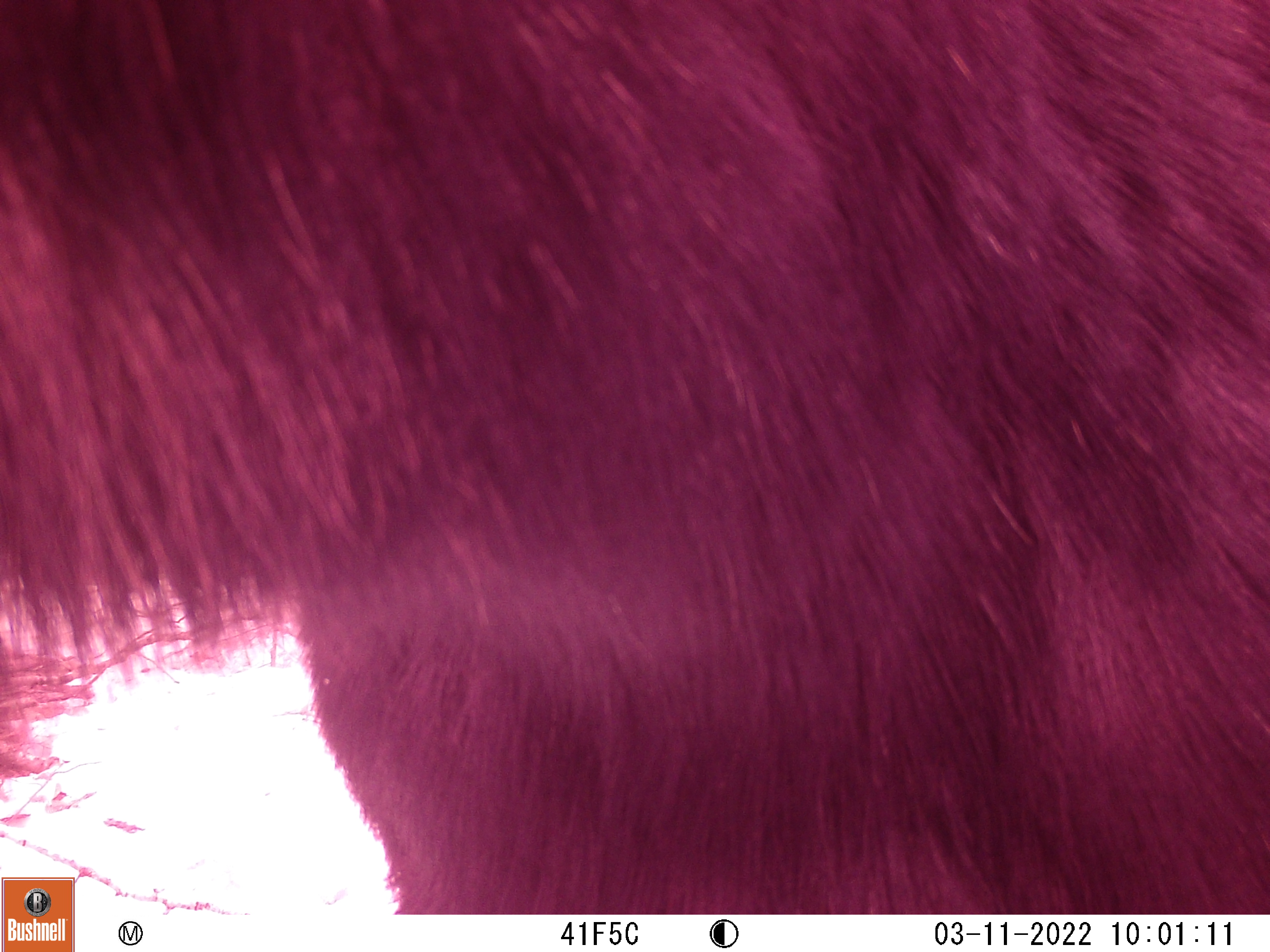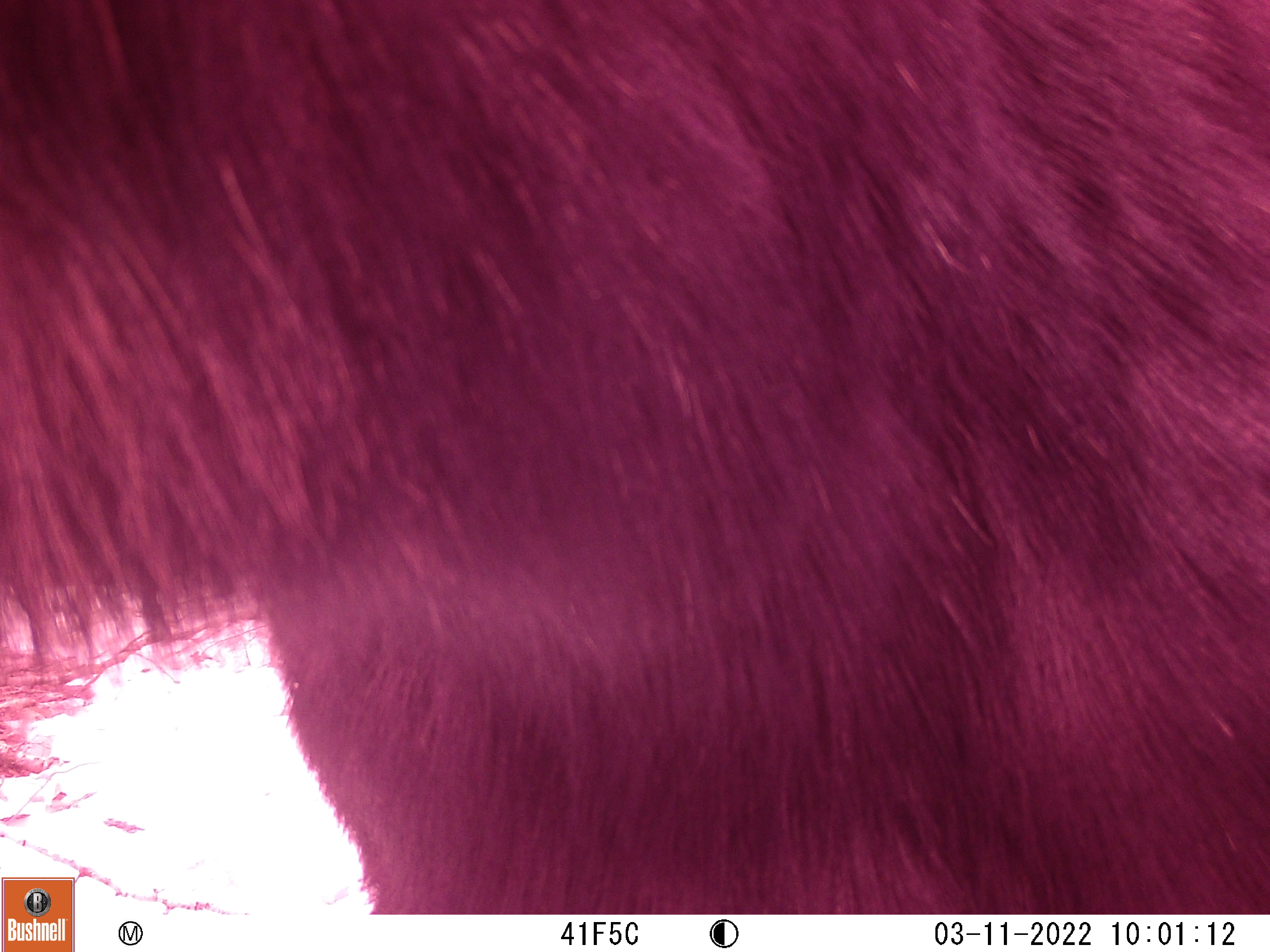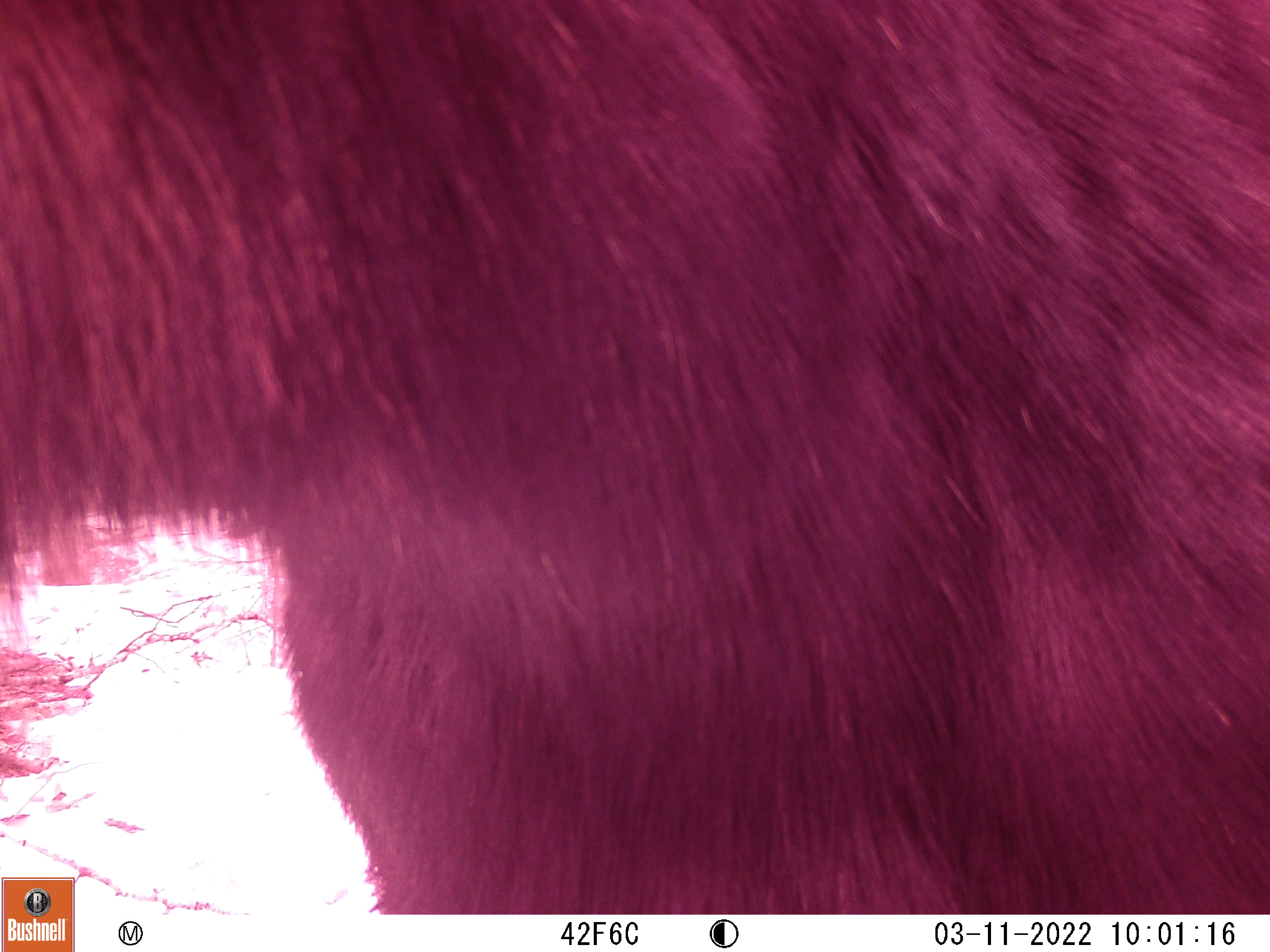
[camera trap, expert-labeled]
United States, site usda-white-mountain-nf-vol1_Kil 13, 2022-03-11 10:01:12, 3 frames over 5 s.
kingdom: Animalia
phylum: Chordata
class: Mammalia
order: Artiodactyla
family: Cervidae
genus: Alces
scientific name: Alces alces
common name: moose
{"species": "moose (Alces alces)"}